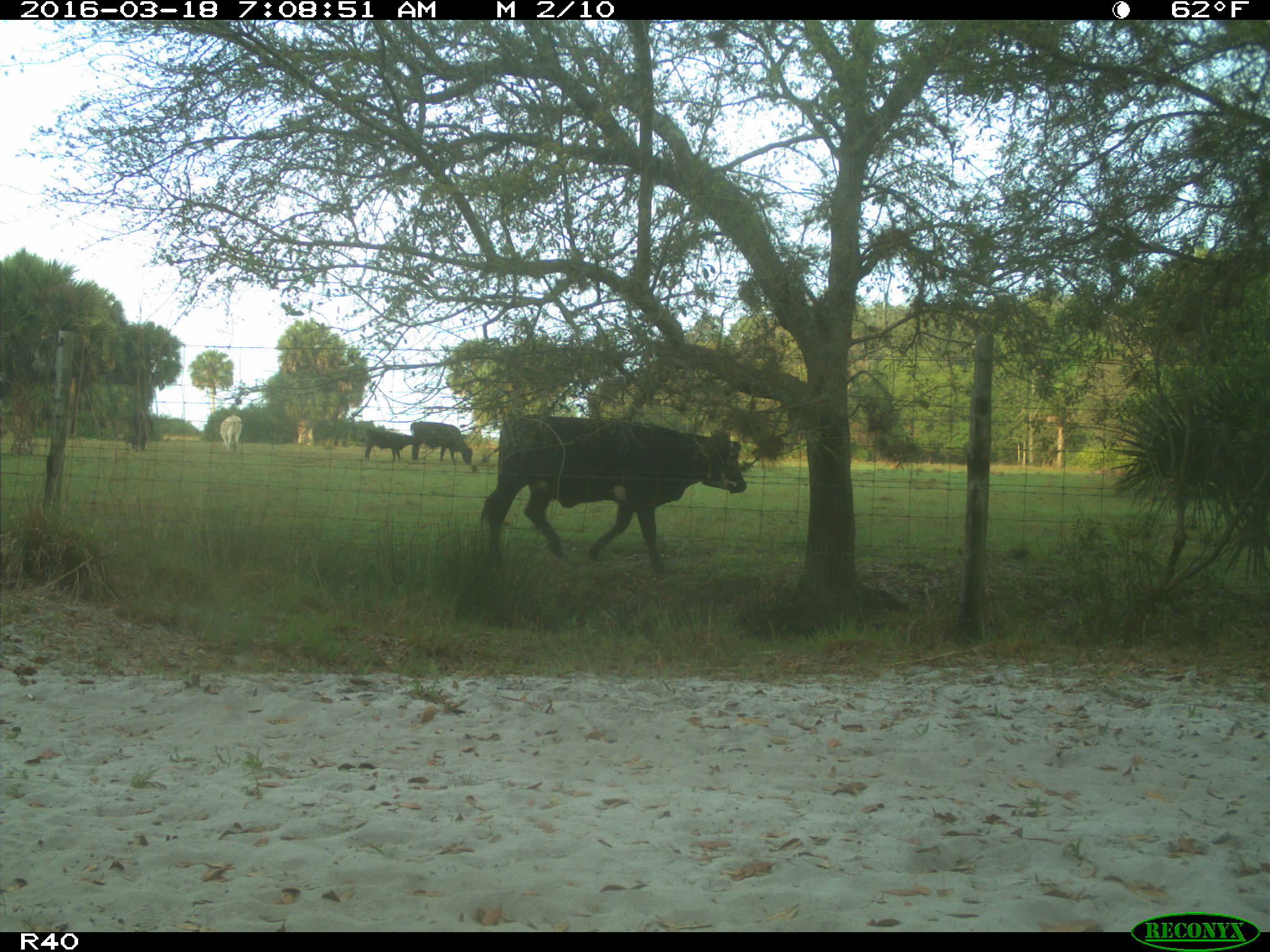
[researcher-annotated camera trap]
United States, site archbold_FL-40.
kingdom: Animalia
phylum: Chordata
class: Mammalia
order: Artiodactyla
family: Bovidae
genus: Bos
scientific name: Bos taurus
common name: domestic cow